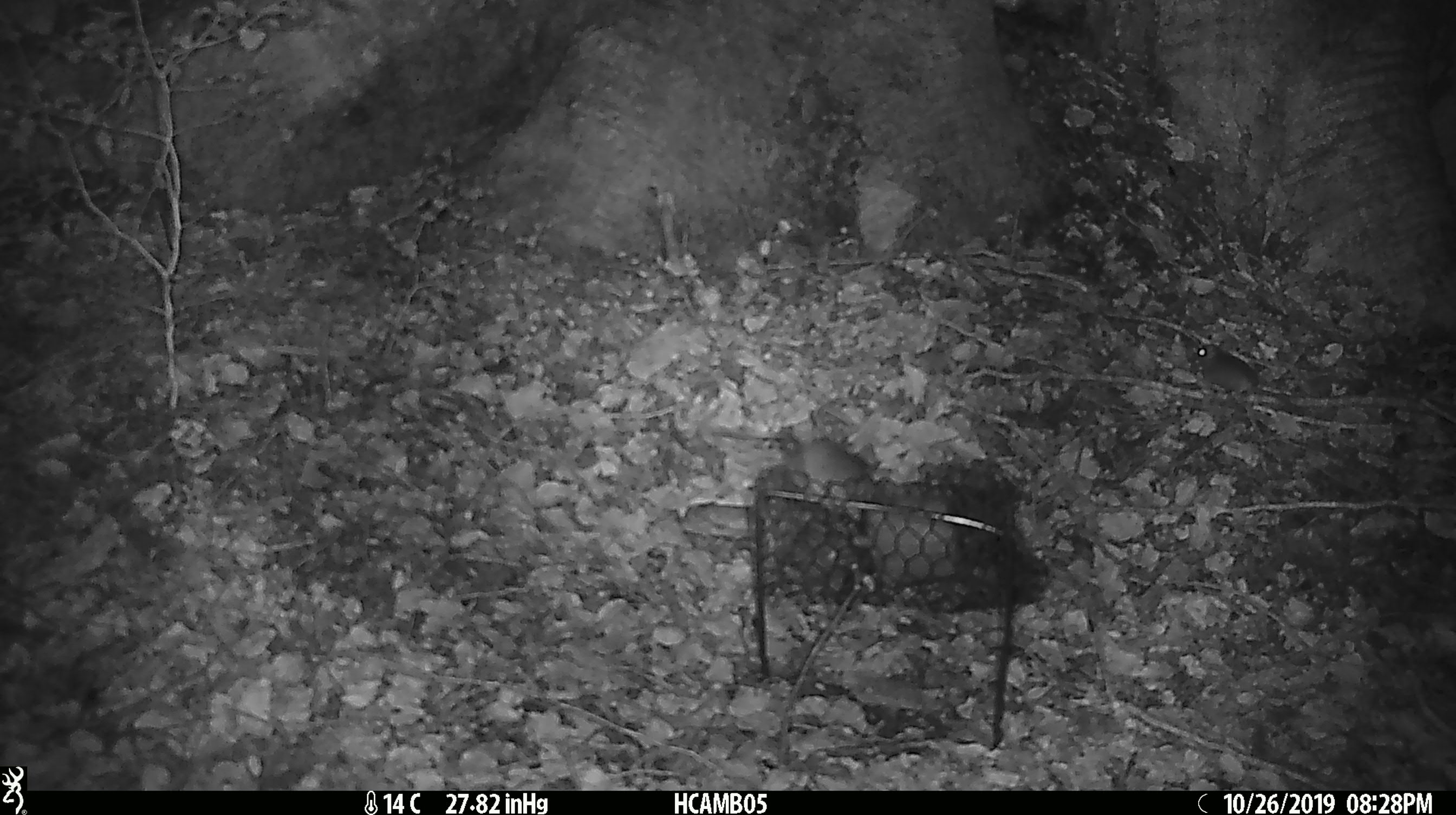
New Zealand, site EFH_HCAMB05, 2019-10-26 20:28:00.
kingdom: Animalia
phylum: Chordata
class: Mammalia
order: Rodentia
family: Muridae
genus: Mus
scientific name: Mus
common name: mouse